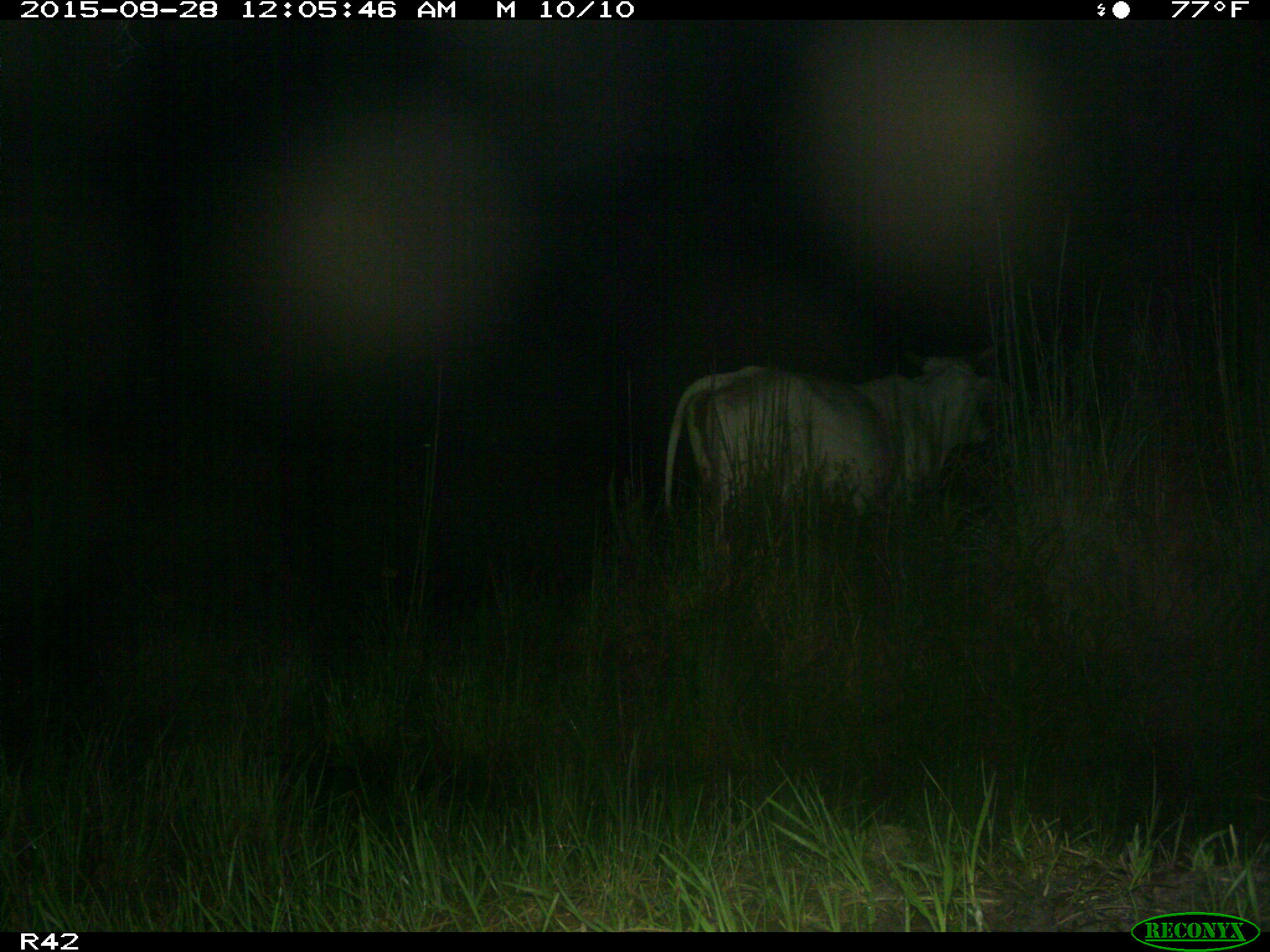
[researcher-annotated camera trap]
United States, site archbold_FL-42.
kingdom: Animalia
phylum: Chordata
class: Mammalia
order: Artiodactyla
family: Bovidae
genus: Bos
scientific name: Bos taurus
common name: domestic cow